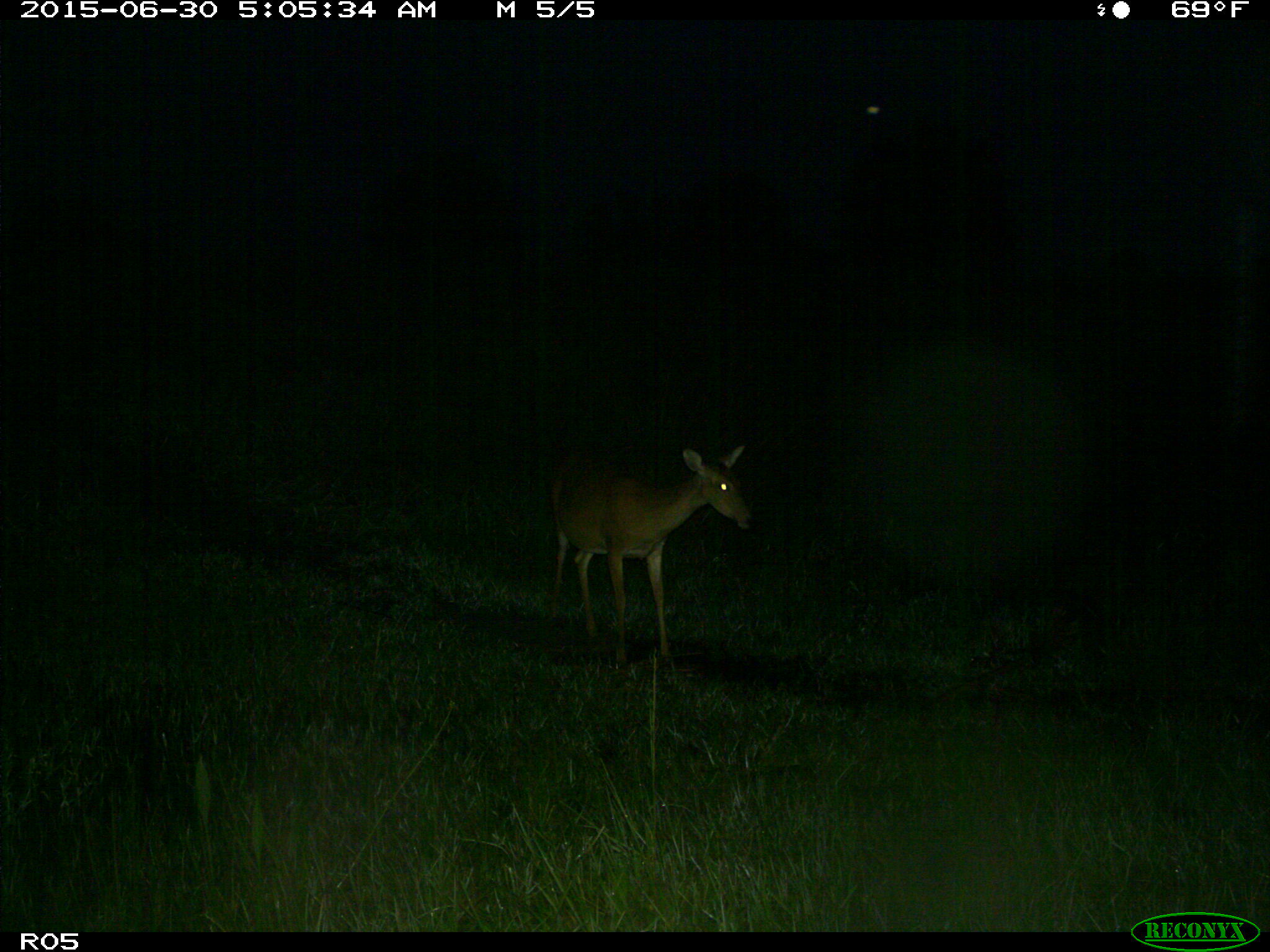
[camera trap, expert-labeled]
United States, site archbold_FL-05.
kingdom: Animalia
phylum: Chordata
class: Mammalia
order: Artiodactyla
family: Cervidae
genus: Odocoileus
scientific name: Odocoileus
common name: deer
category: unidentified deer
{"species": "unidentified deer (deer) (Odocoileus)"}